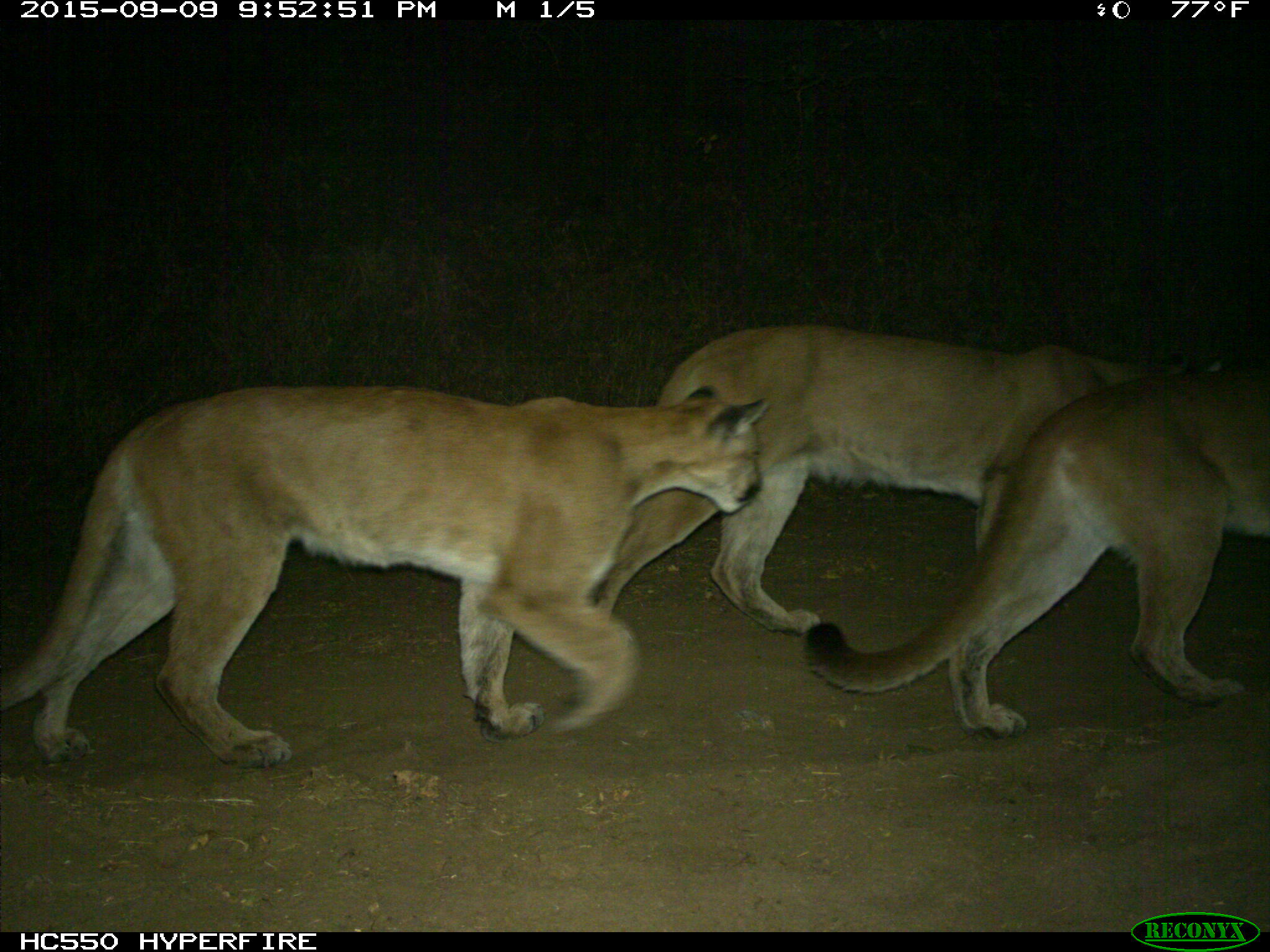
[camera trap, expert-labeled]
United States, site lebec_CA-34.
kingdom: Animalia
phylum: Chordata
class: Mammalia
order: Carnivora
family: Felidae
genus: Puma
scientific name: Puma concolor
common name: mountain lion